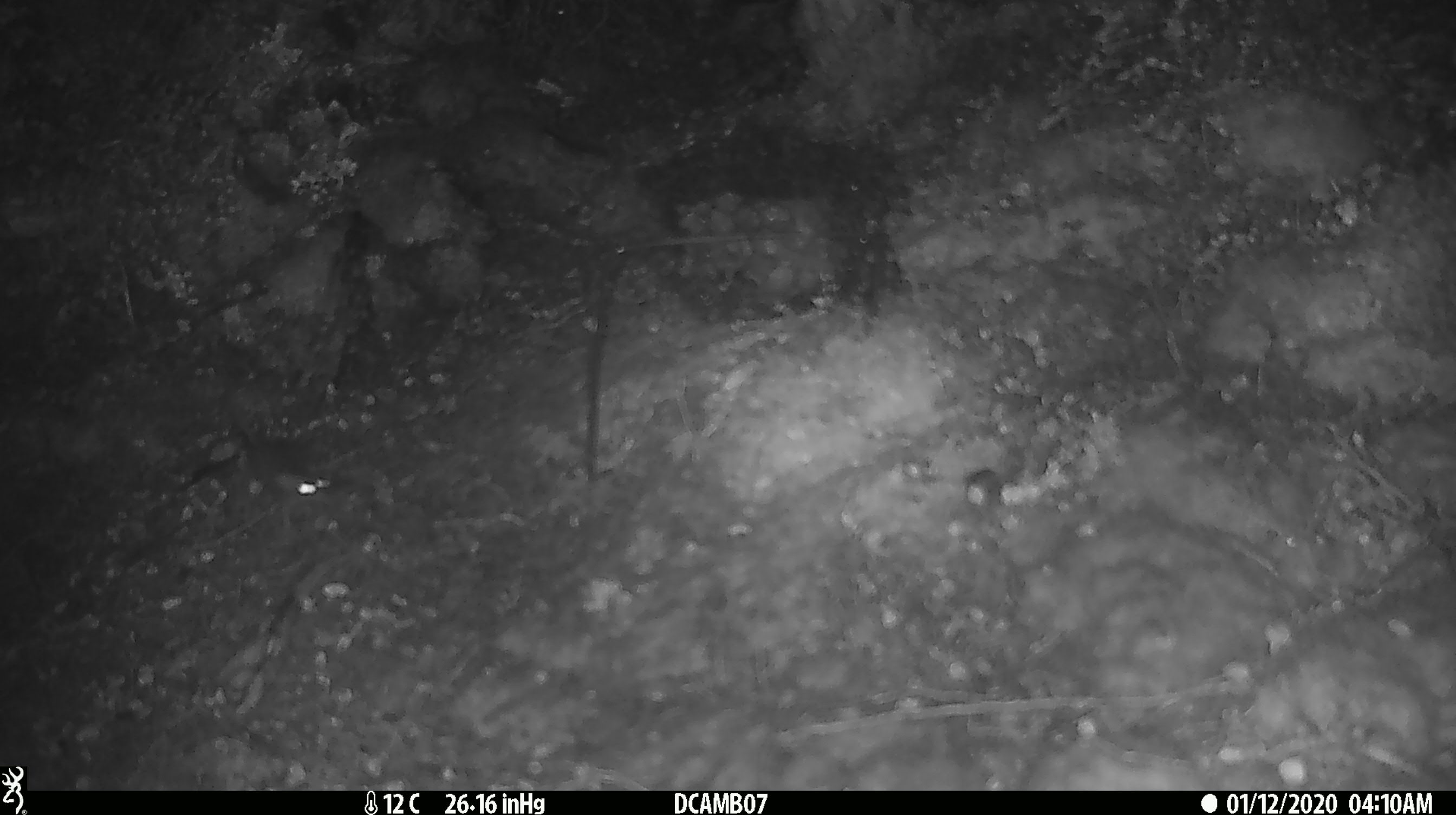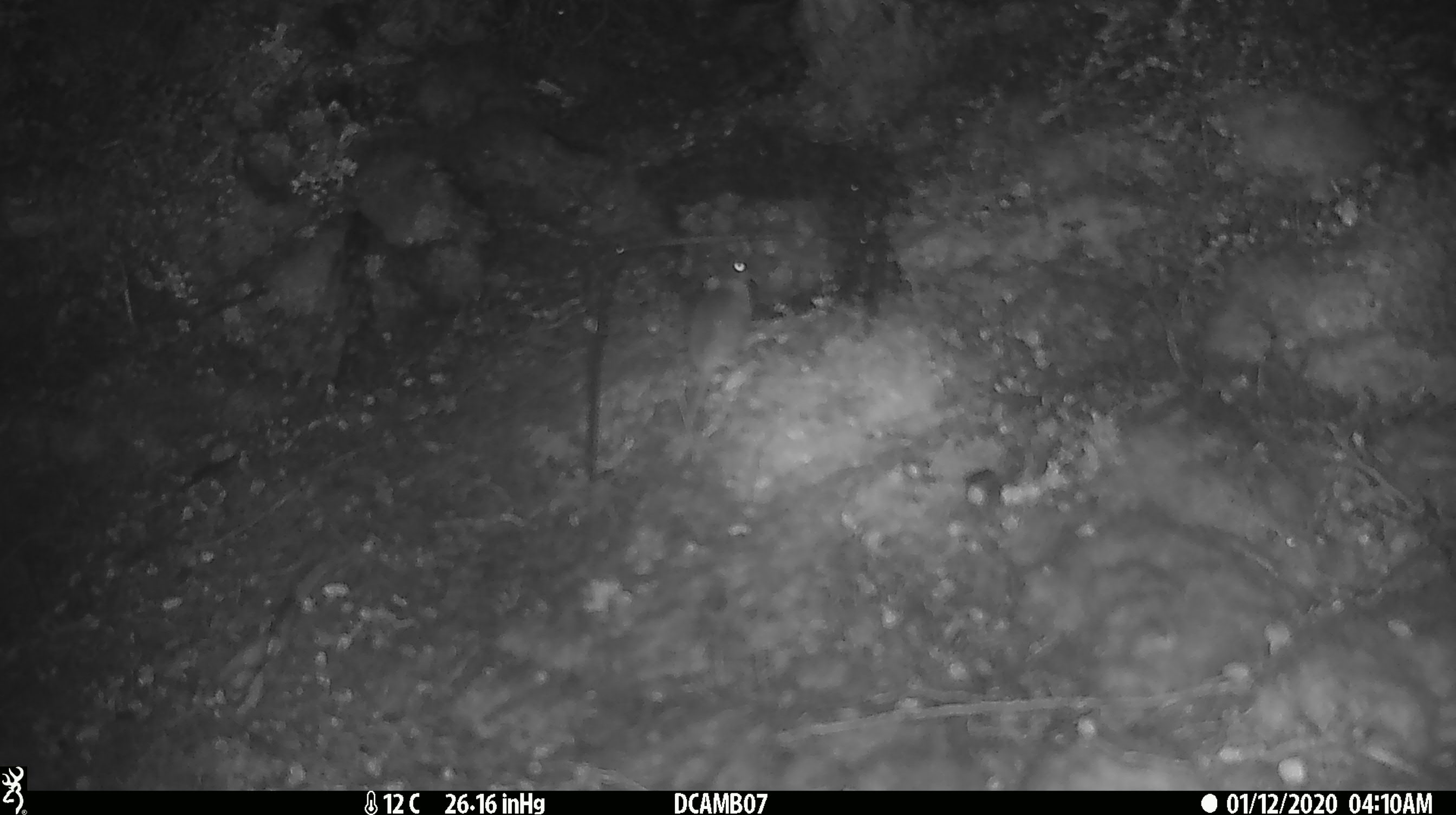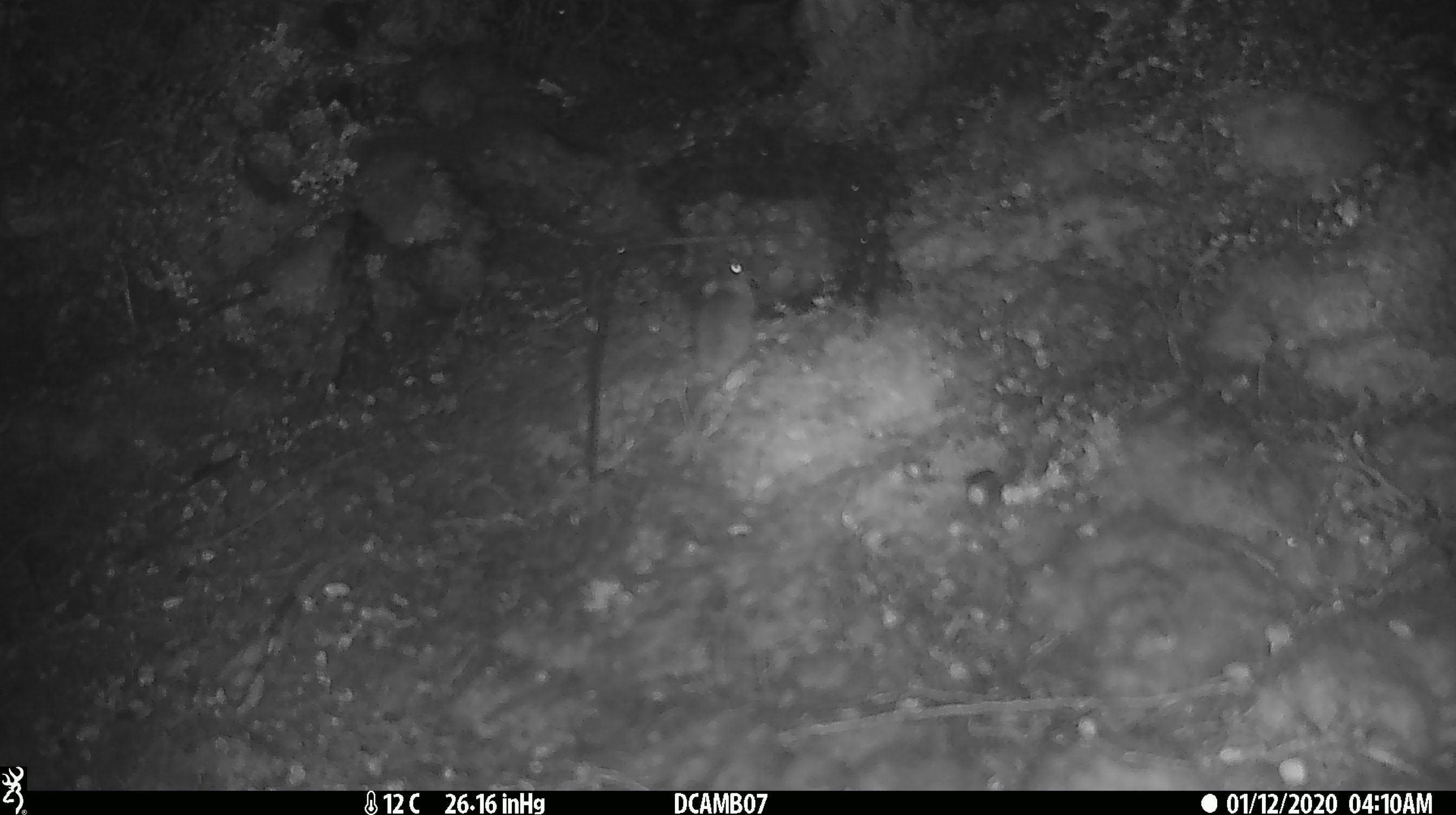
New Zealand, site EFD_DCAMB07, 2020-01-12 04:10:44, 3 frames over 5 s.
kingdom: Animalia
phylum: Chordata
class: Mammalia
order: Rodentia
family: Muridae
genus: Mus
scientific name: Mus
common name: mouse